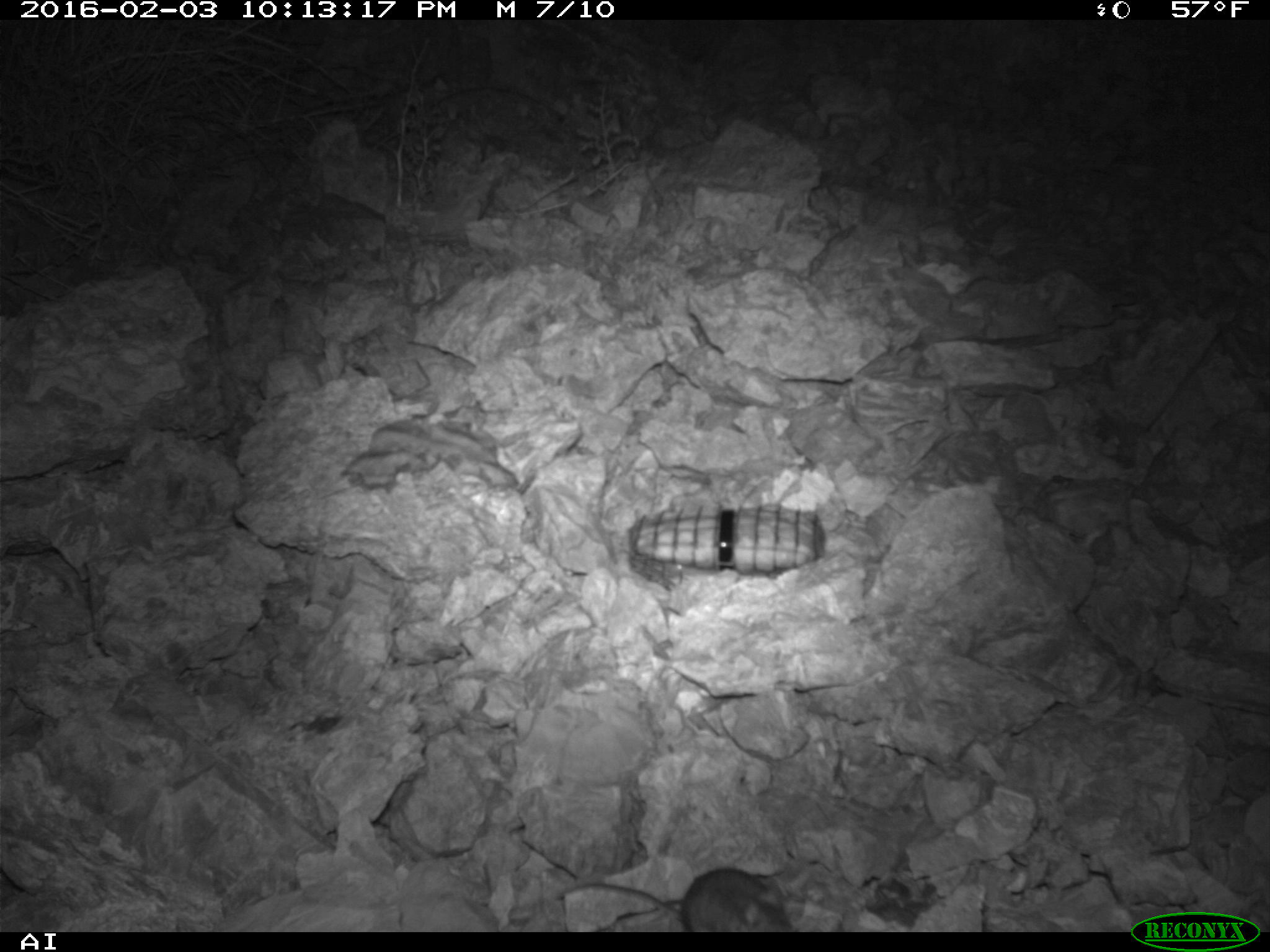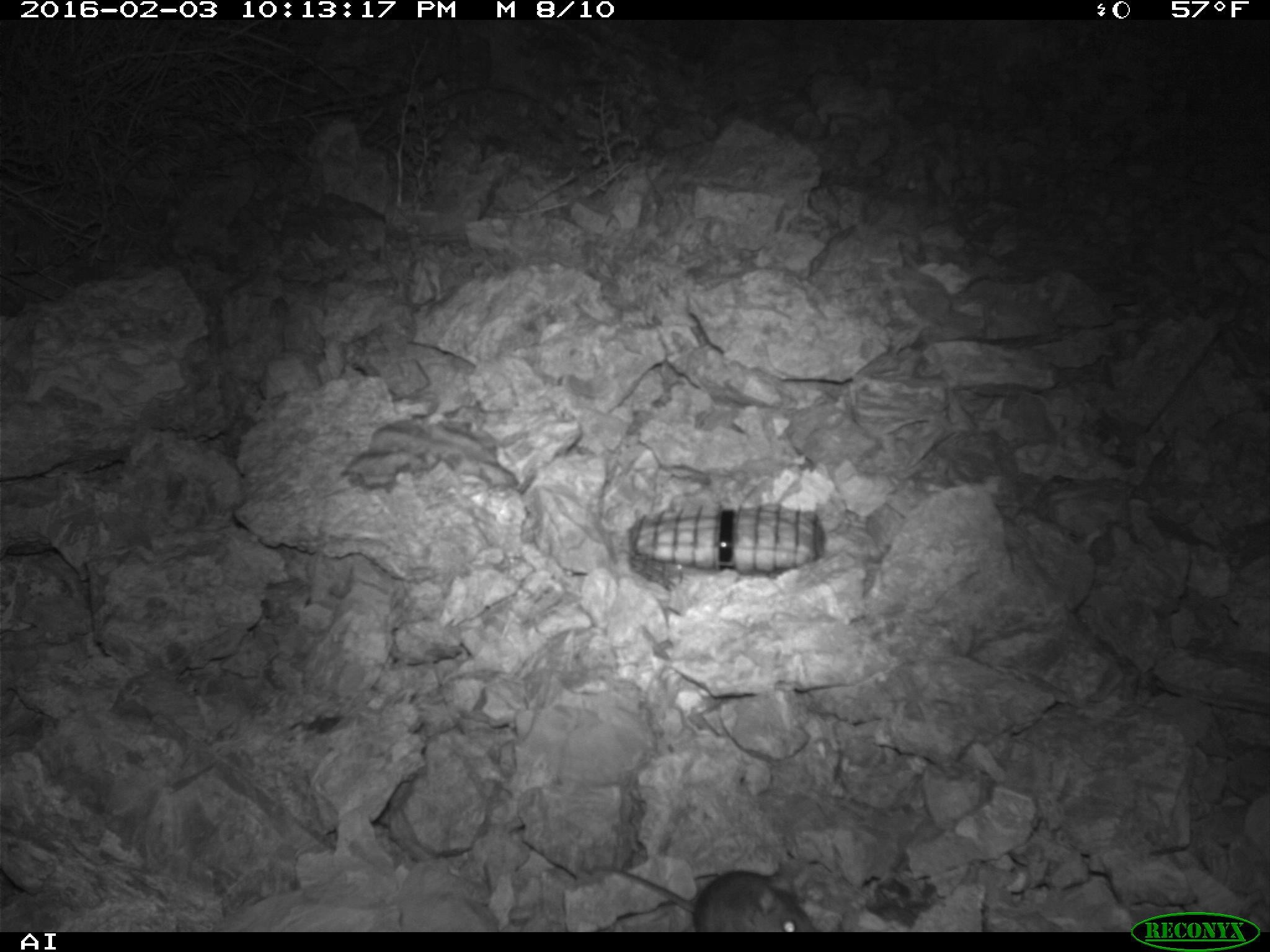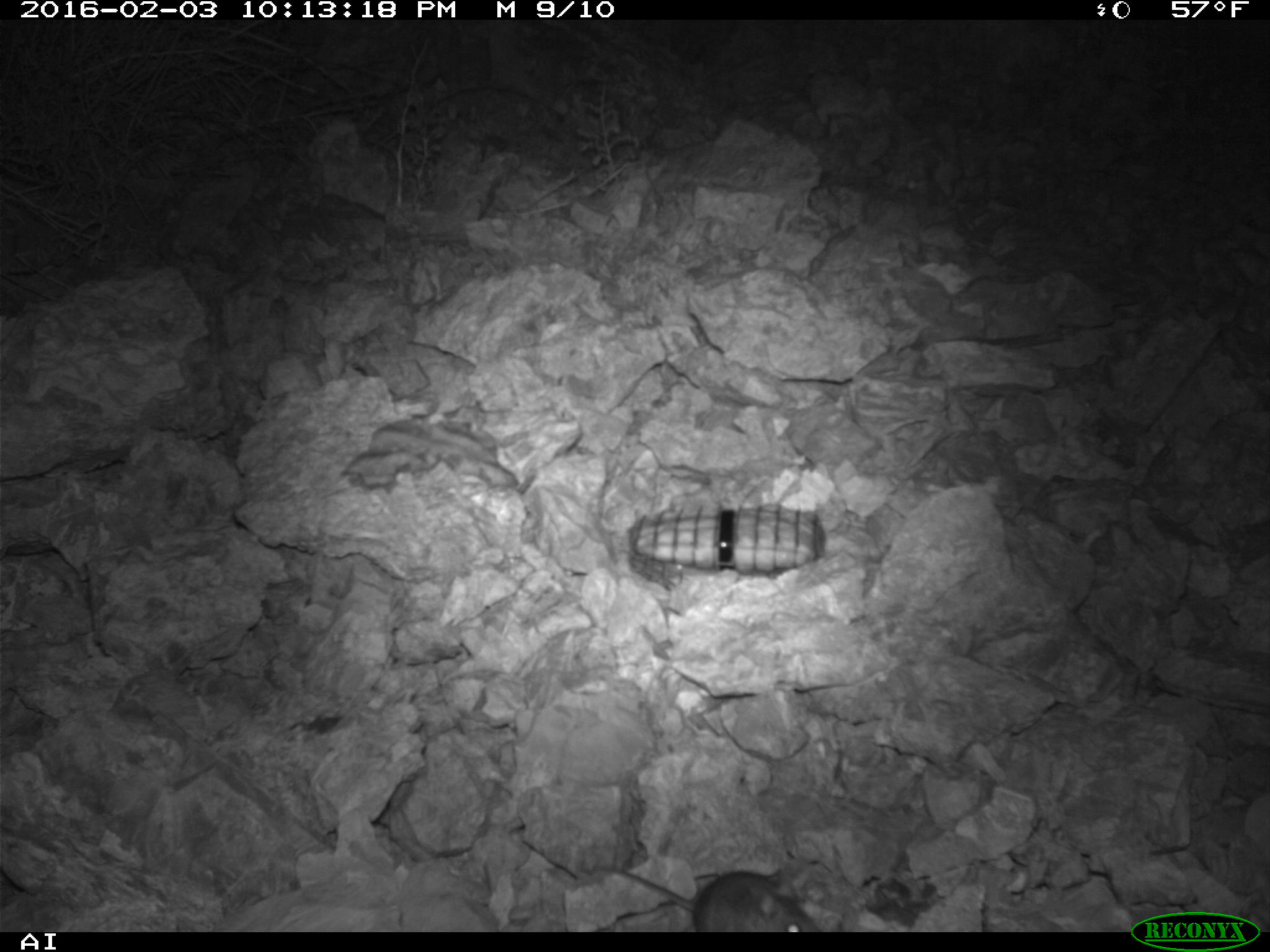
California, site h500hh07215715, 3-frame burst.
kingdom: Animalia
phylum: Chordata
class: Mammalia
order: Rodentia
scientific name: Rodentia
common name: rodent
Rodent (Rodentia).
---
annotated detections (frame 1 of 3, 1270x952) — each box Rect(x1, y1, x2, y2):
rodent: Rect(556, 866, 793, 930)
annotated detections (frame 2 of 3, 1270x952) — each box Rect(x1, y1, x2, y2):
rodent: Rect(592, 865, 818, 932)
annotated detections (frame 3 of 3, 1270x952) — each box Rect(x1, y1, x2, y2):
rodent: Rect(587, 858, 820, 930)